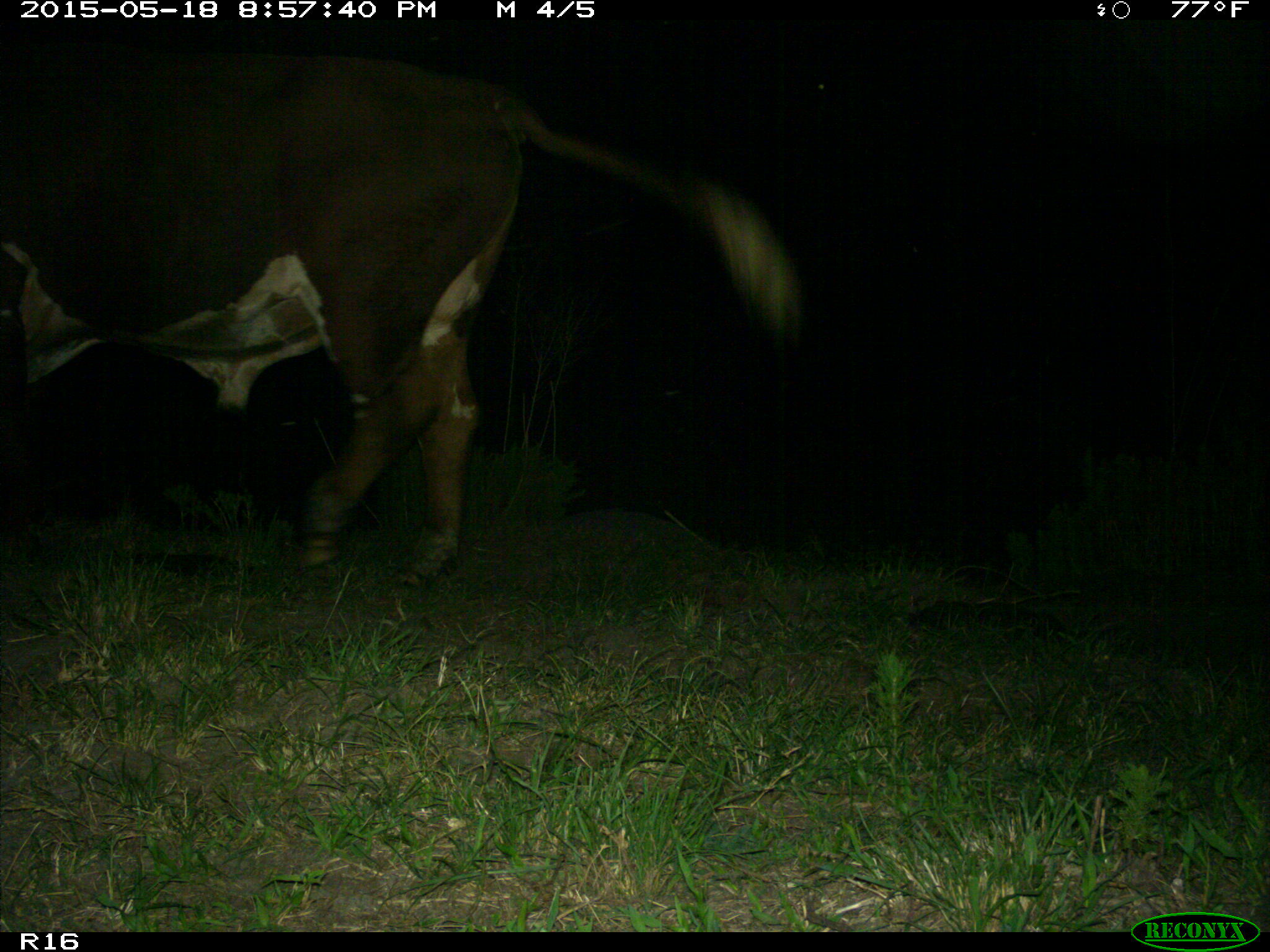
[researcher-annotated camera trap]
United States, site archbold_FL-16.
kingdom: Animalia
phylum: Chordata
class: Mammalia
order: Artiodactyla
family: Bovidae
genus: Bos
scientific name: Bos taurus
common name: domestic cow